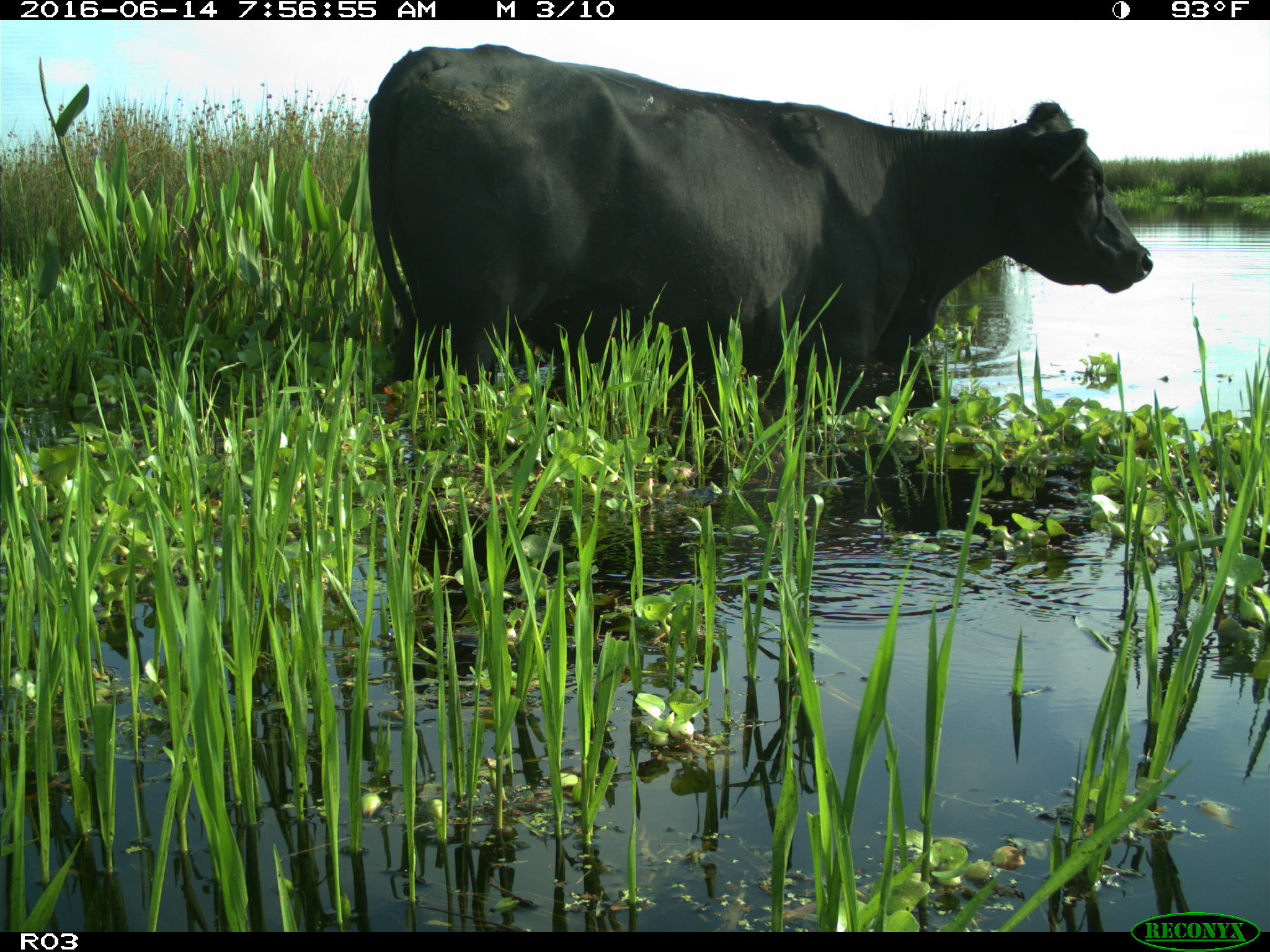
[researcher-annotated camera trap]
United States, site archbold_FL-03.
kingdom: Animalia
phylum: Chordata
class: Mammalia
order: Artiodactyla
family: Bovidae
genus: Bos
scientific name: Bos taurus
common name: domestic cow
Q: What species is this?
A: Bos taurus (domestic cow).